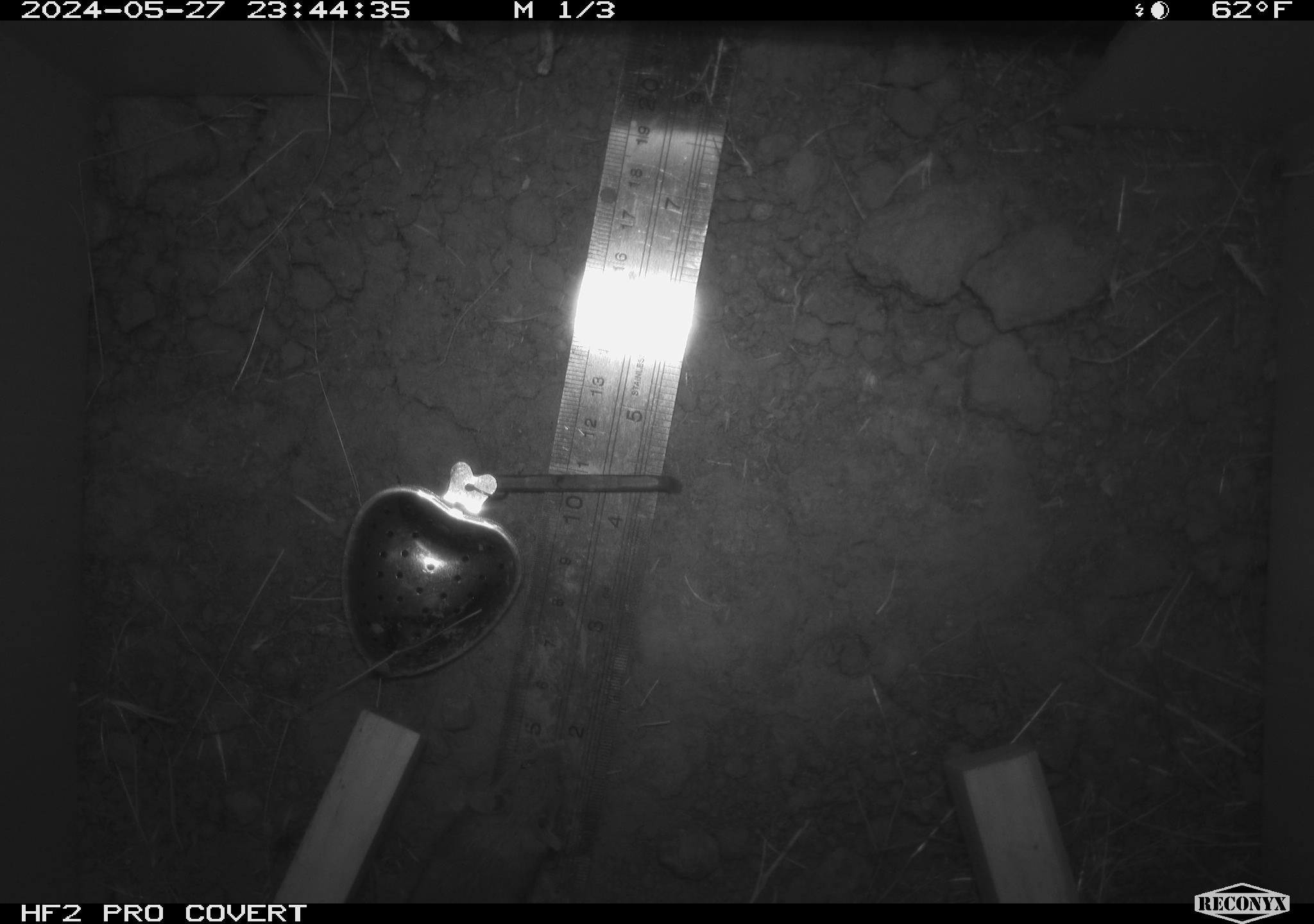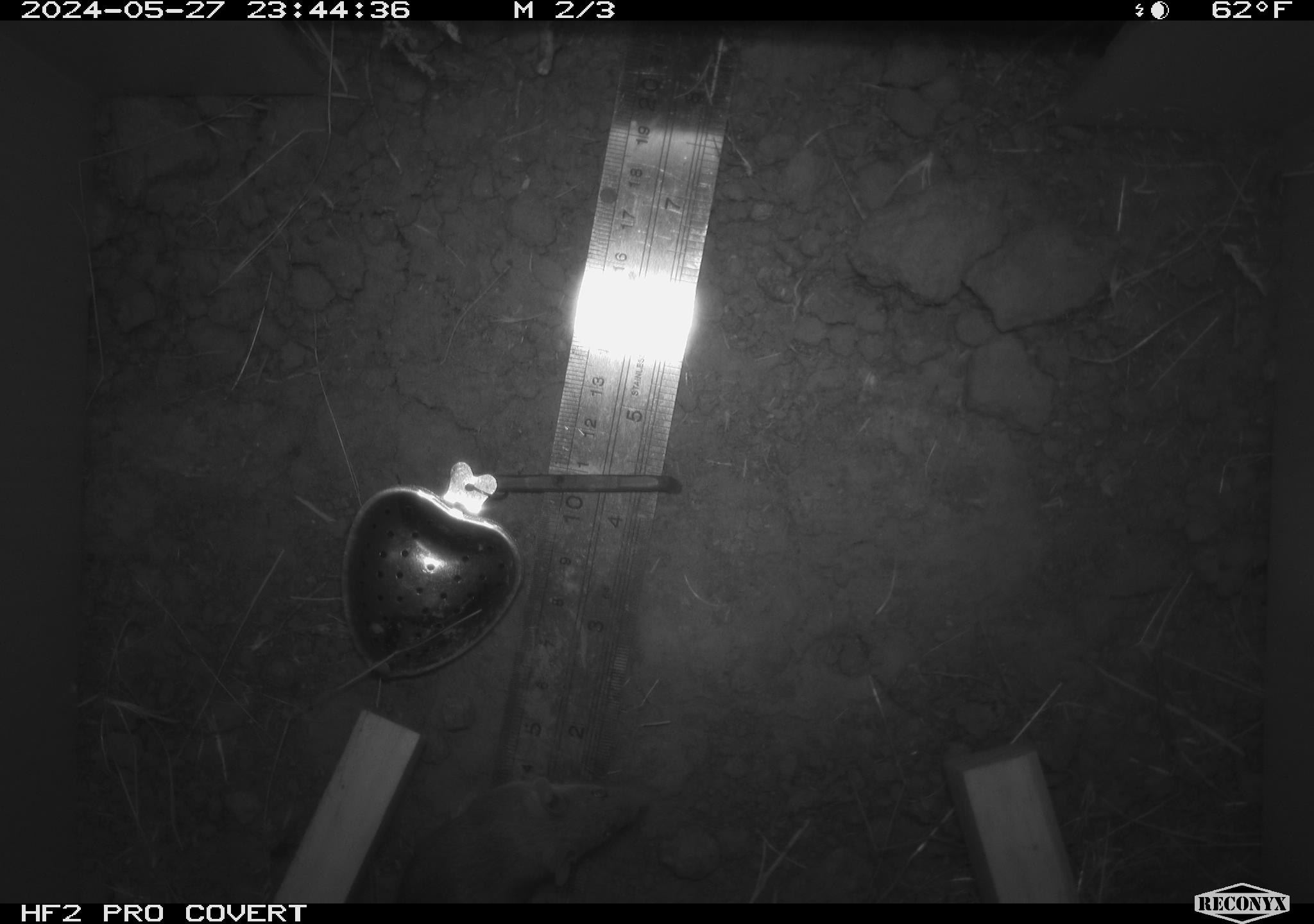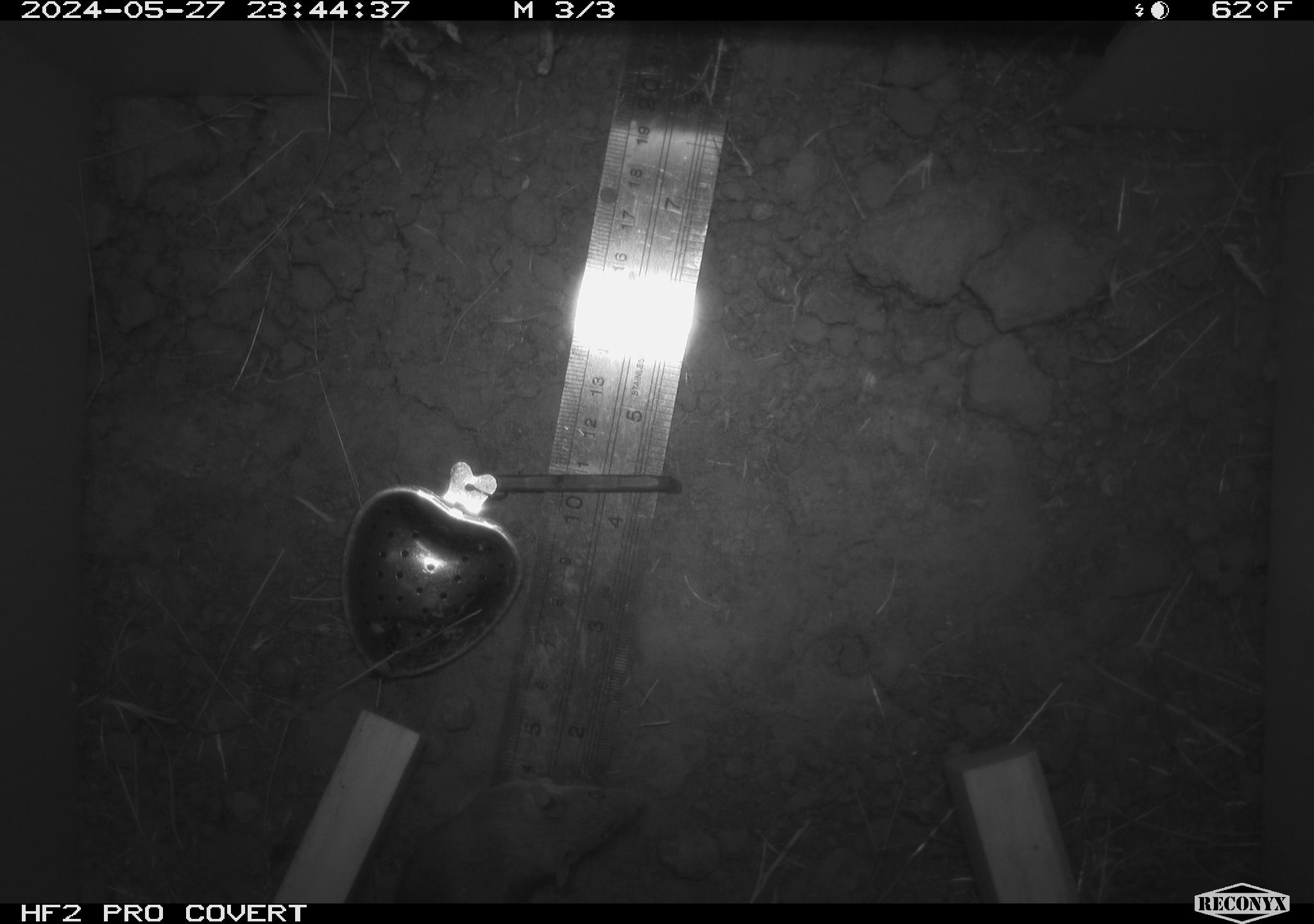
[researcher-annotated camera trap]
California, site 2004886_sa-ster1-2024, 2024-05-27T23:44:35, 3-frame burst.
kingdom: Animalia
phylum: Chordata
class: Mammalia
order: Rodentia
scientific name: Rodentia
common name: mouse species